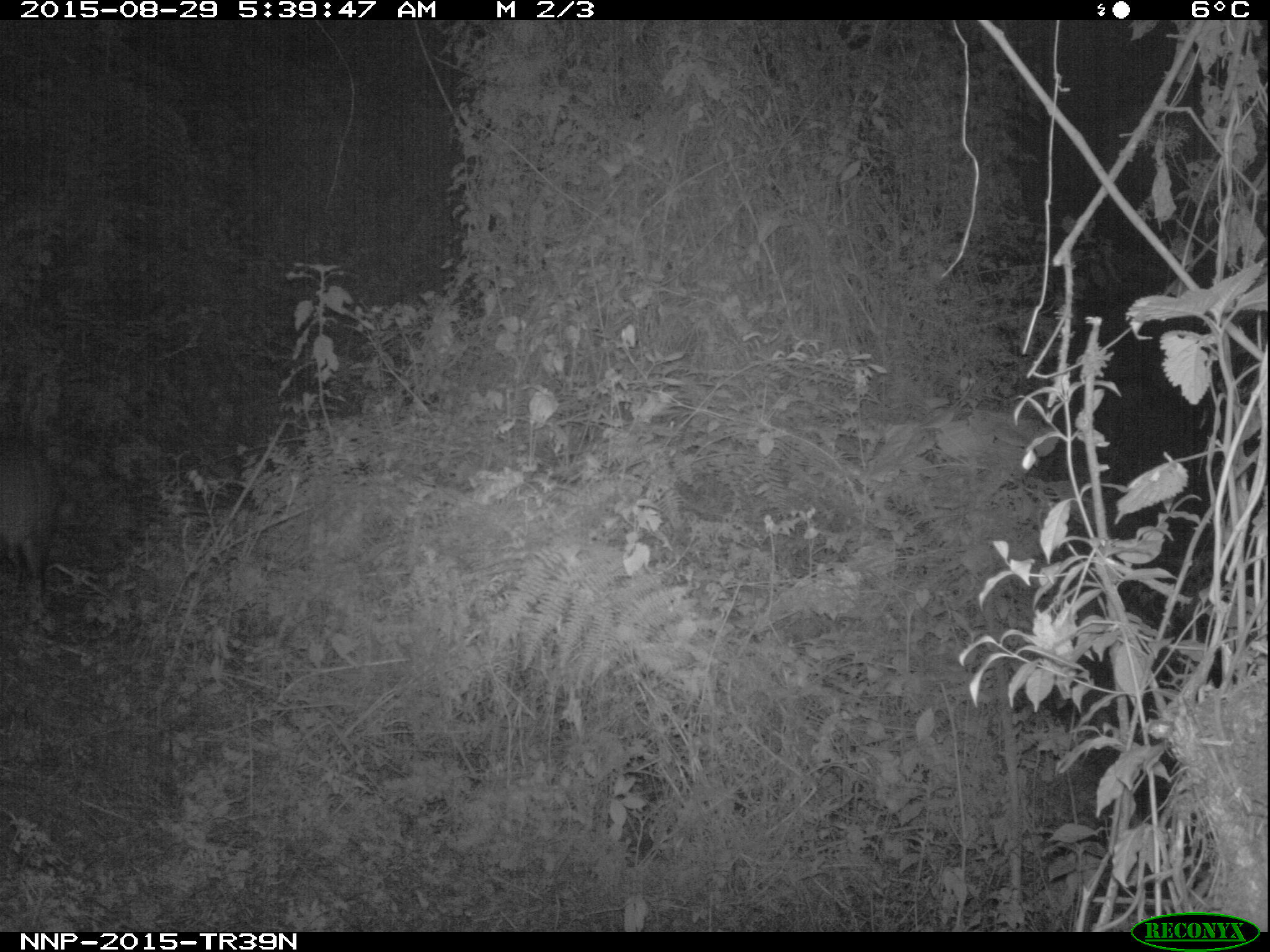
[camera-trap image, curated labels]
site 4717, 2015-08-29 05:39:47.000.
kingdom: Animalia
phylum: Chordata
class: Mammalia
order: Artiodactyla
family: Bovidae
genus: Cephalophus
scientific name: Cephalophus nigrifrons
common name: black-fronted duiker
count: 1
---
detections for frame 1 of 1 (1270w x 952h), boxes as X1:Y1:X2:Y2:
cephalophus nigrifrons: 0:434:65:588